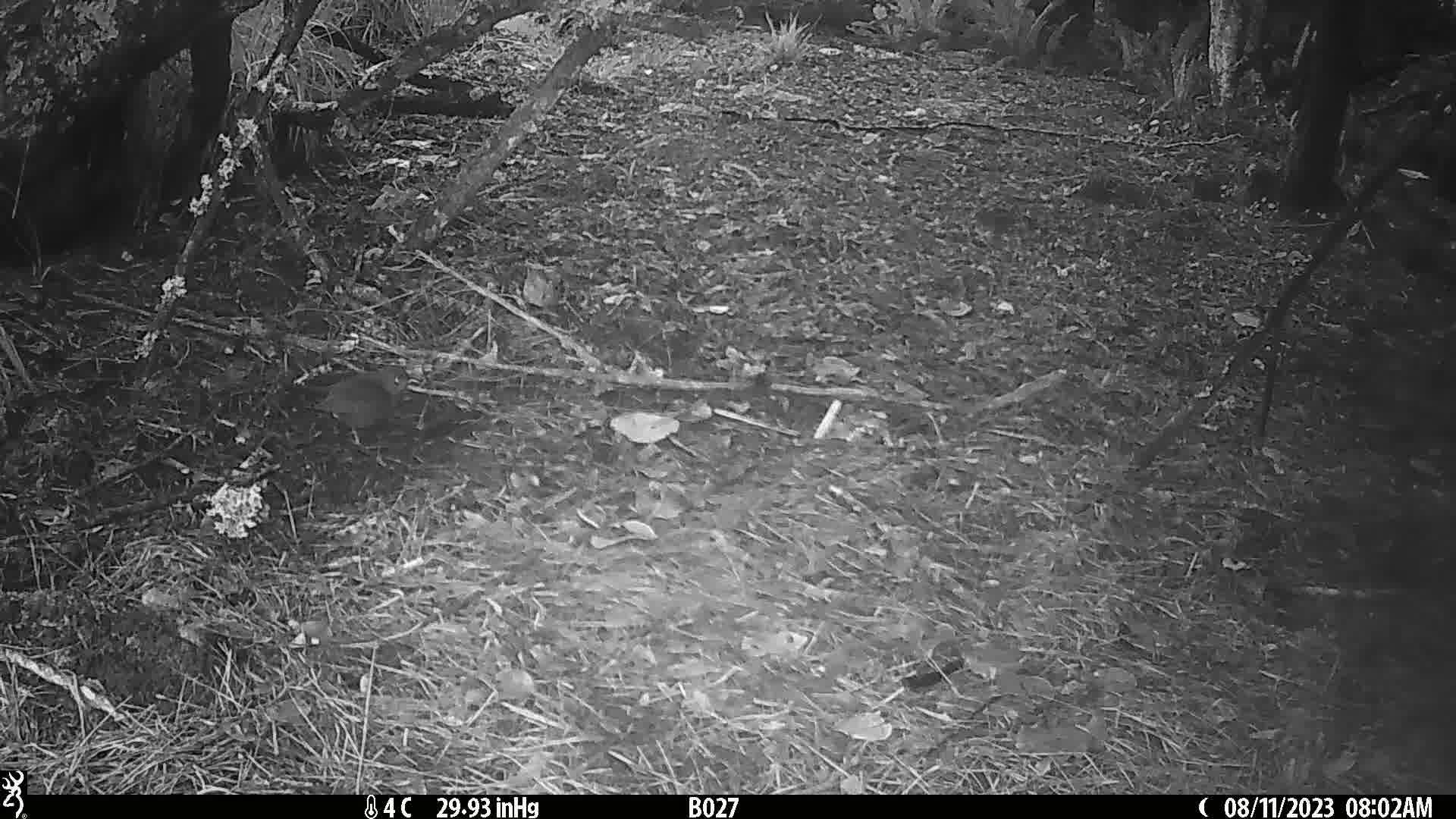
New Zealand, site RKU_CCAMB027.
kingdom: Animalia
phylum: Chordata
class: Aves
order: Passeriformes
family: Turdidae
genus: Turdus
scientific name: Turdus merula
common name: eurasian blackbird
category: blackbird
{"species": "blackbird (eurasian blackbird) (Turdus merula)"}